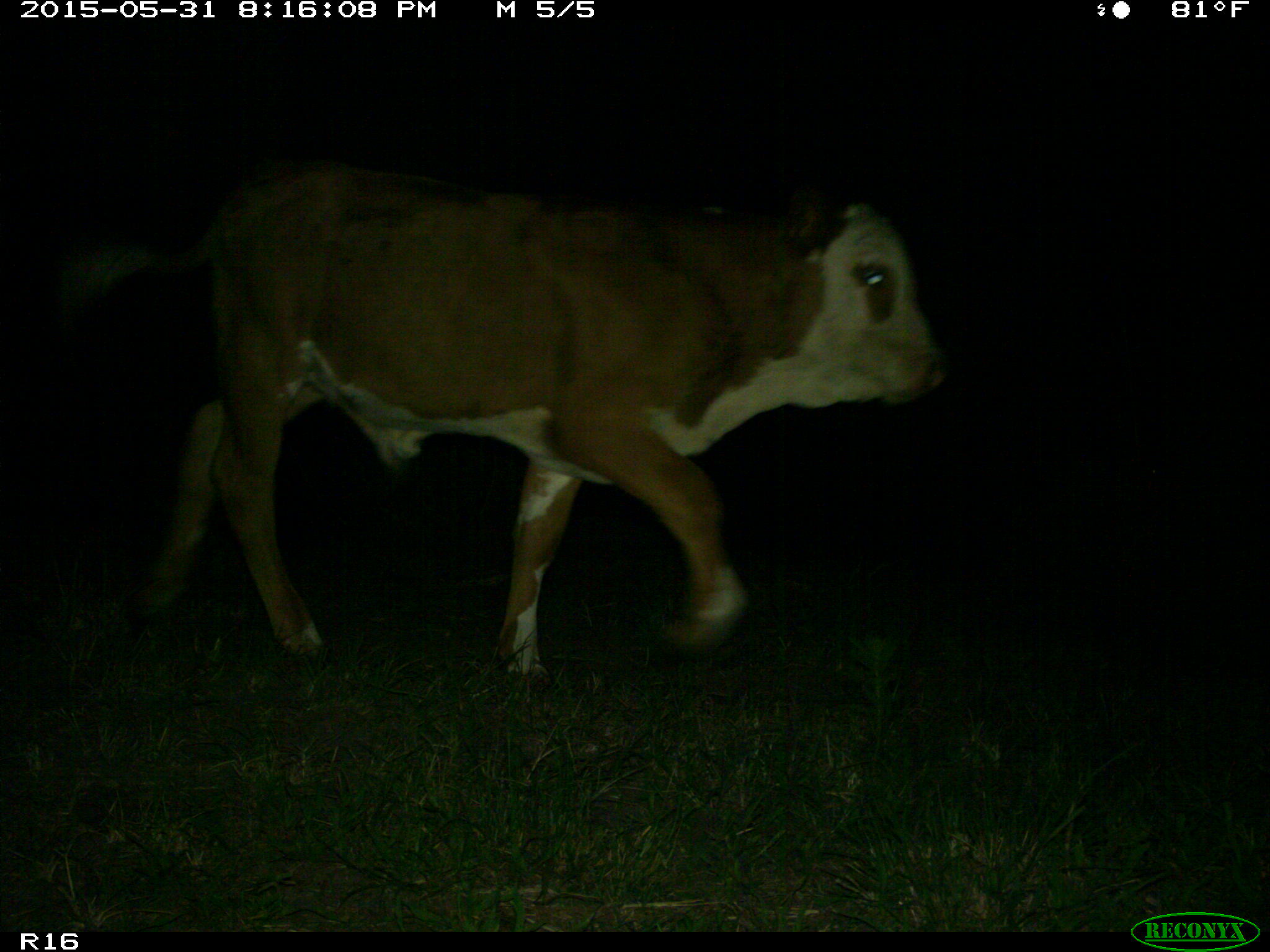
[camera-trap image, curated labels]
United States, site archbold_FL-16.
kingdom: Animalia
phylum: Chordata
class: Mammalia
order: Artiodactyla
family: Bovidae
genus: Bos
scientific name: Bos taurus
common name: domestic cow